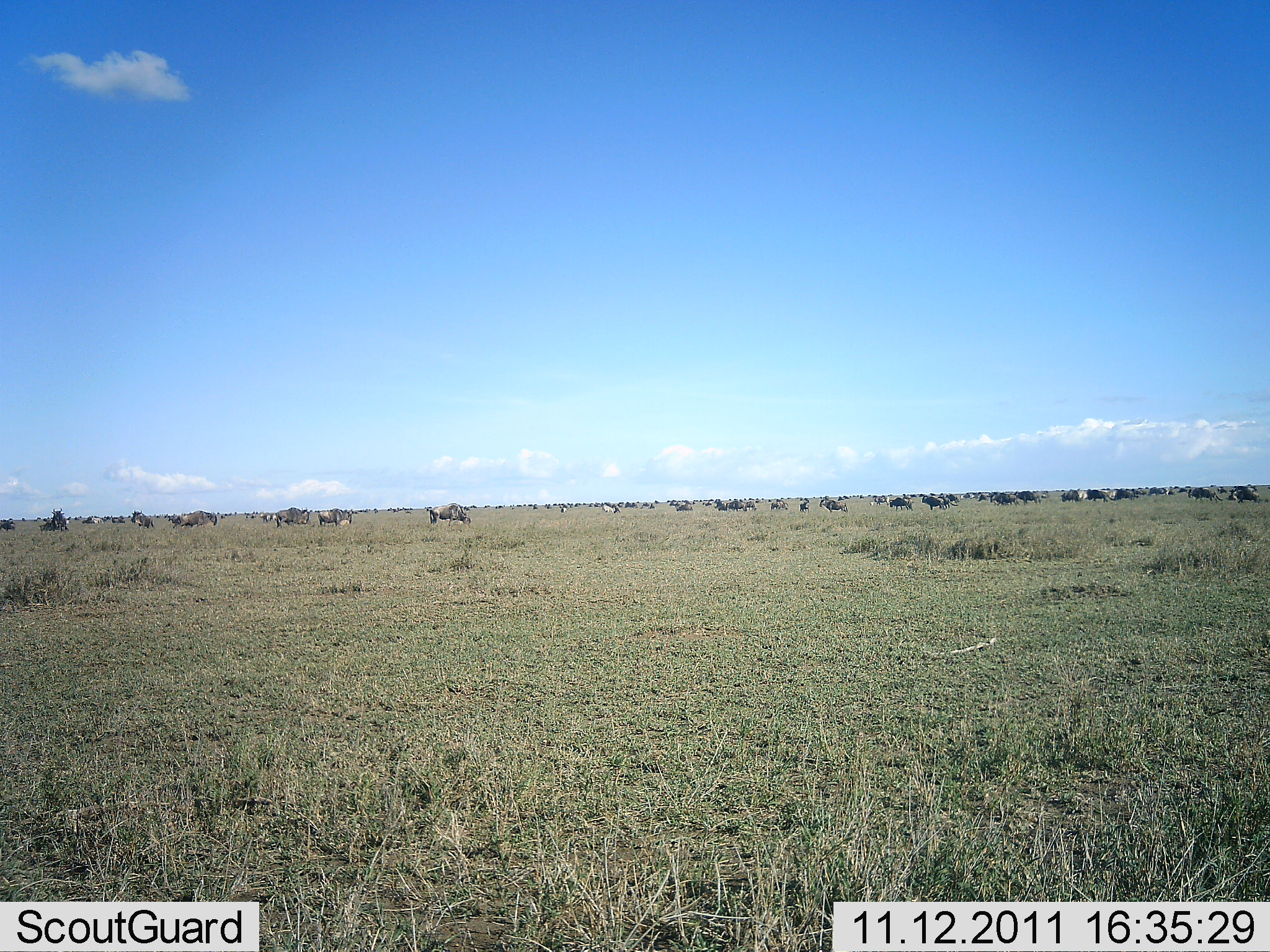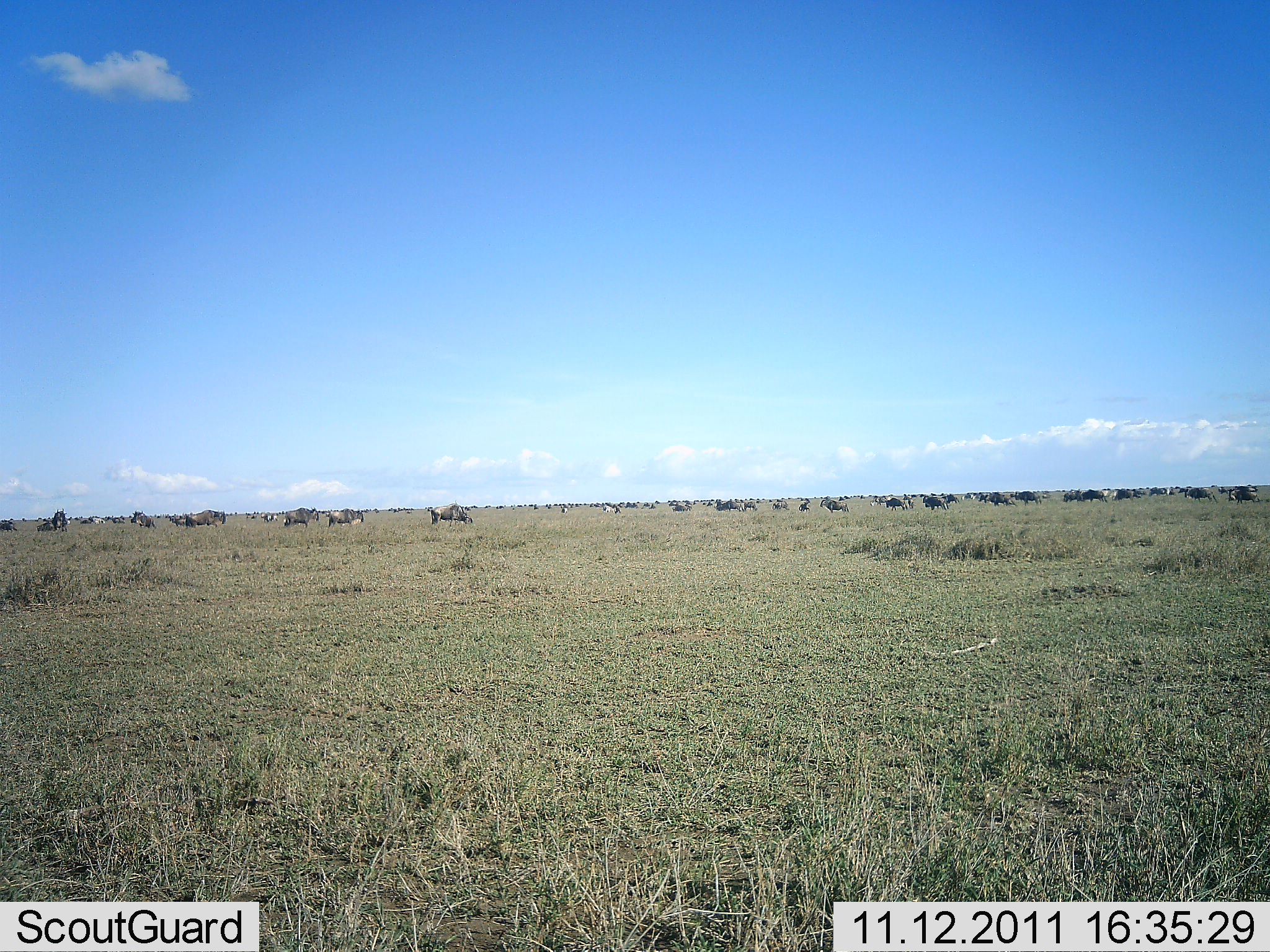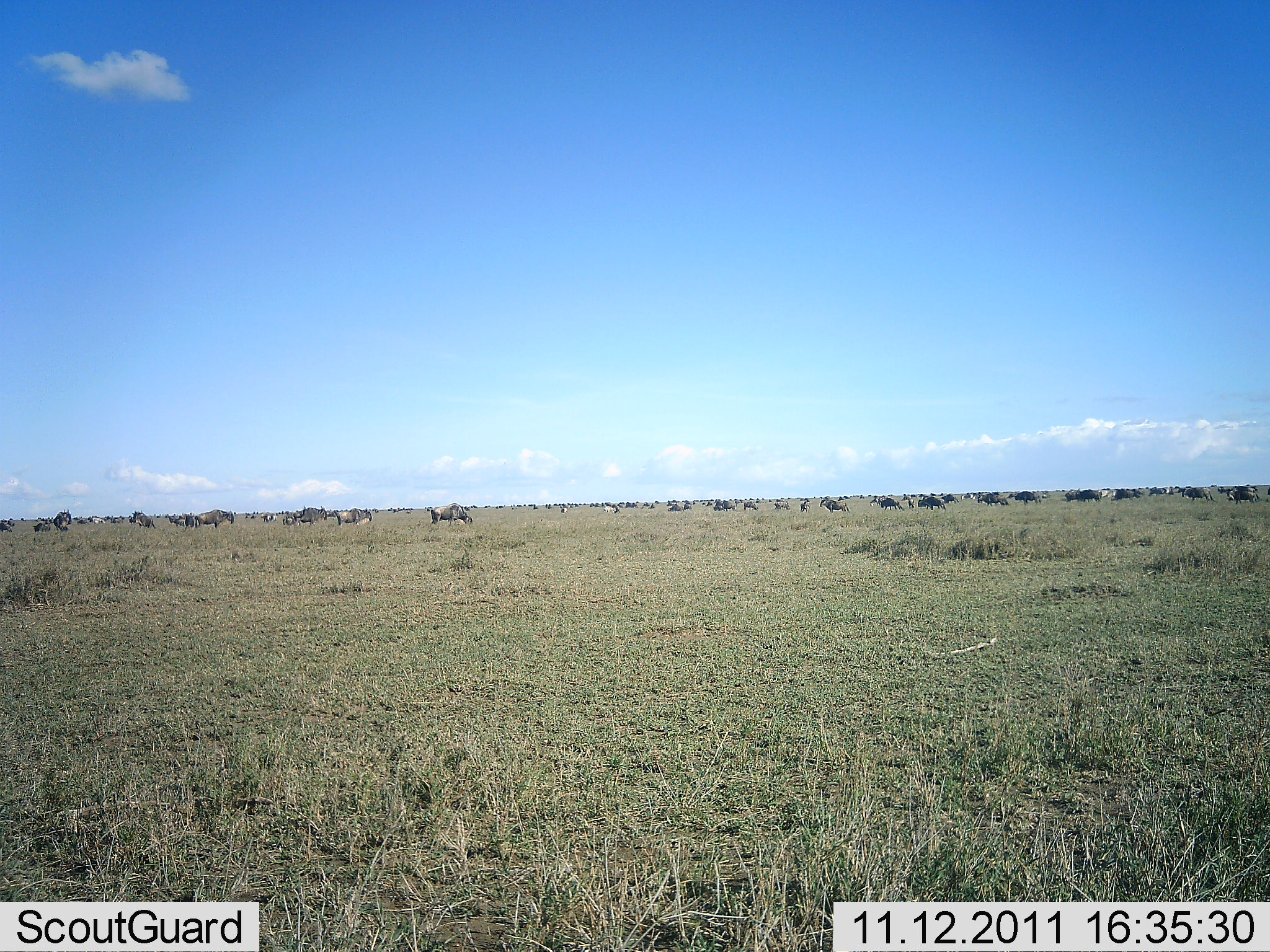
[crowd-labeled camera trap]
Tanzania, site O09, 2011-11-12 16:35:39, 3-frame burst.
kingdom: Animalia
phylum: Chordata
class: Mammalia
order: Artiodactyla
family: Bovidae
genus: Connochaetes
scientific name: Connochaetes taurinus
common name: blue wildebeest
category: wildebeest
Wildebeest (blue wildebeest) (Connochaetes taurinus), count 11-50. Behavior (volunteer vote fractions): standing 42%, resting 8%, moving 92%, interacting 0%. Young present (vote fraction): 0%. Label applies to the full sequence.